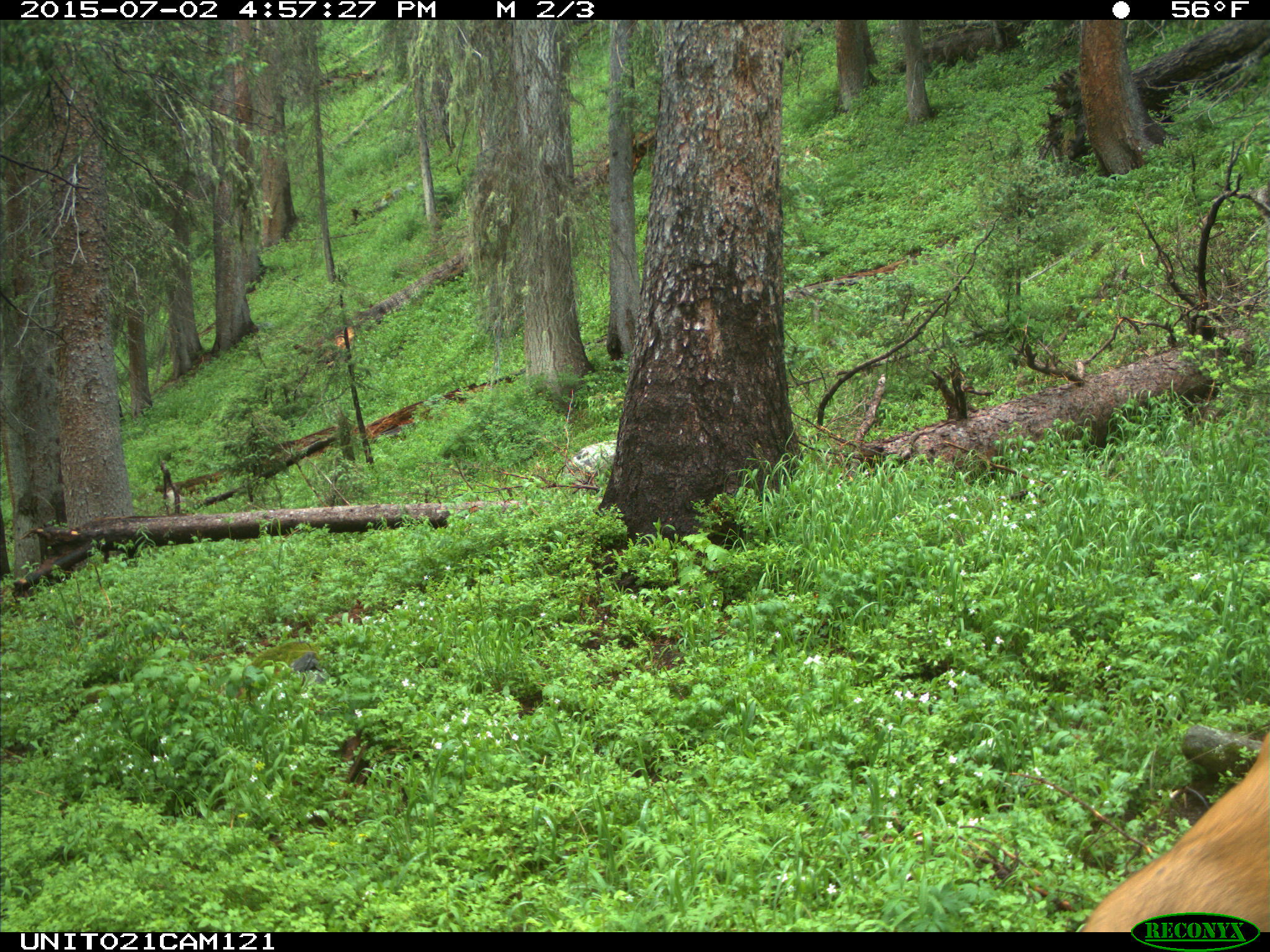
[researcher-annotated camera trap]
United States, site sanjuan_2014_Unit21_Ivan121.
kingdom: Animalia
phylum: Chordata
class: Mammalia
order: Artiodactyla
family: Cervidae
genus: Odocoileus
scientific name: Odocoileus hemionus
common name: mule deer